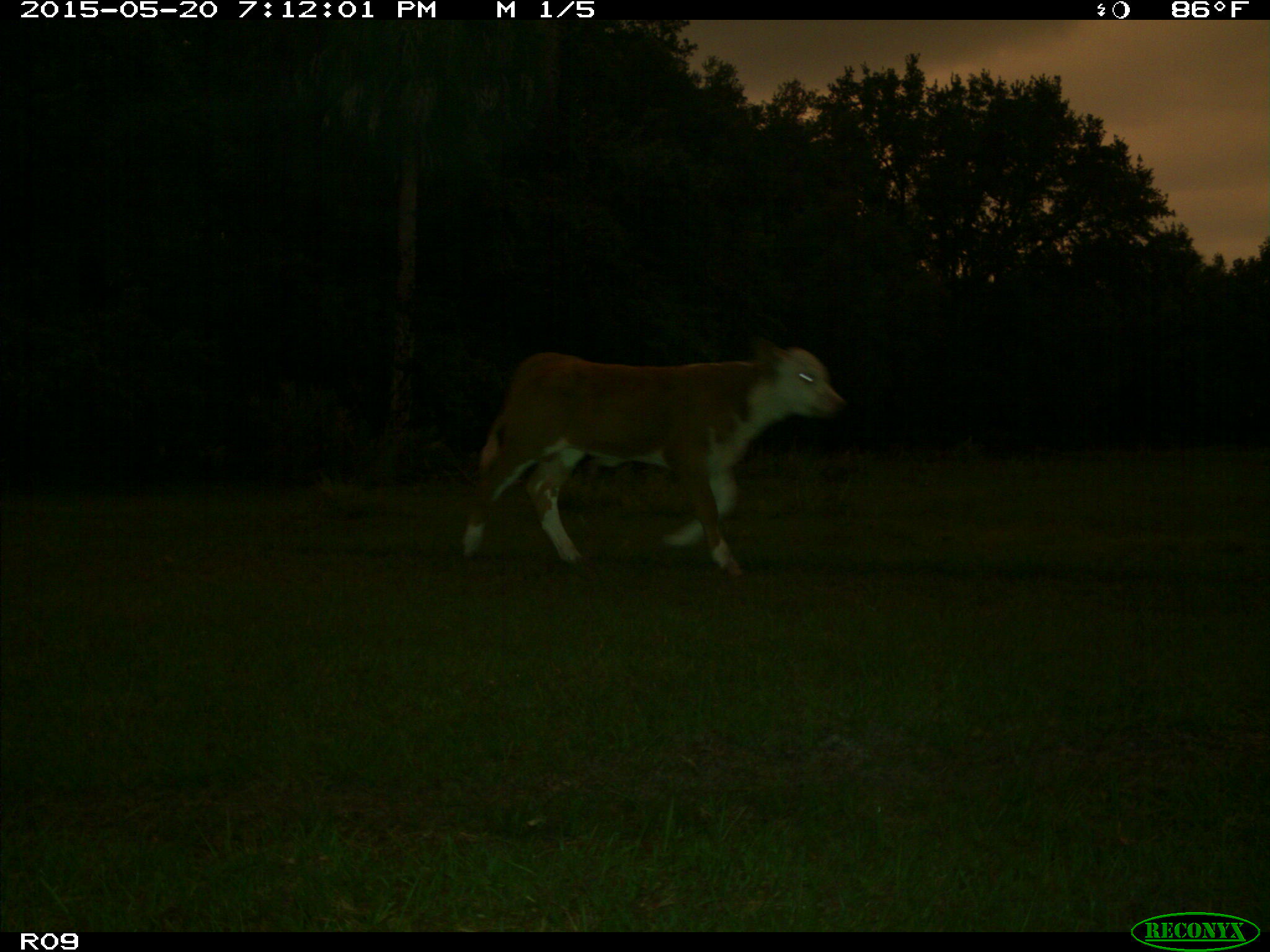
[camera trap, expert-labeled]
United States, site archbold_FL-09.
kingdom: Animalia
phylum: Chordata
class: Mammalia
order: Artiodactyla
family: Bovidae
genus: Bos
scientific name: Bos taurus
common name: domestic cow